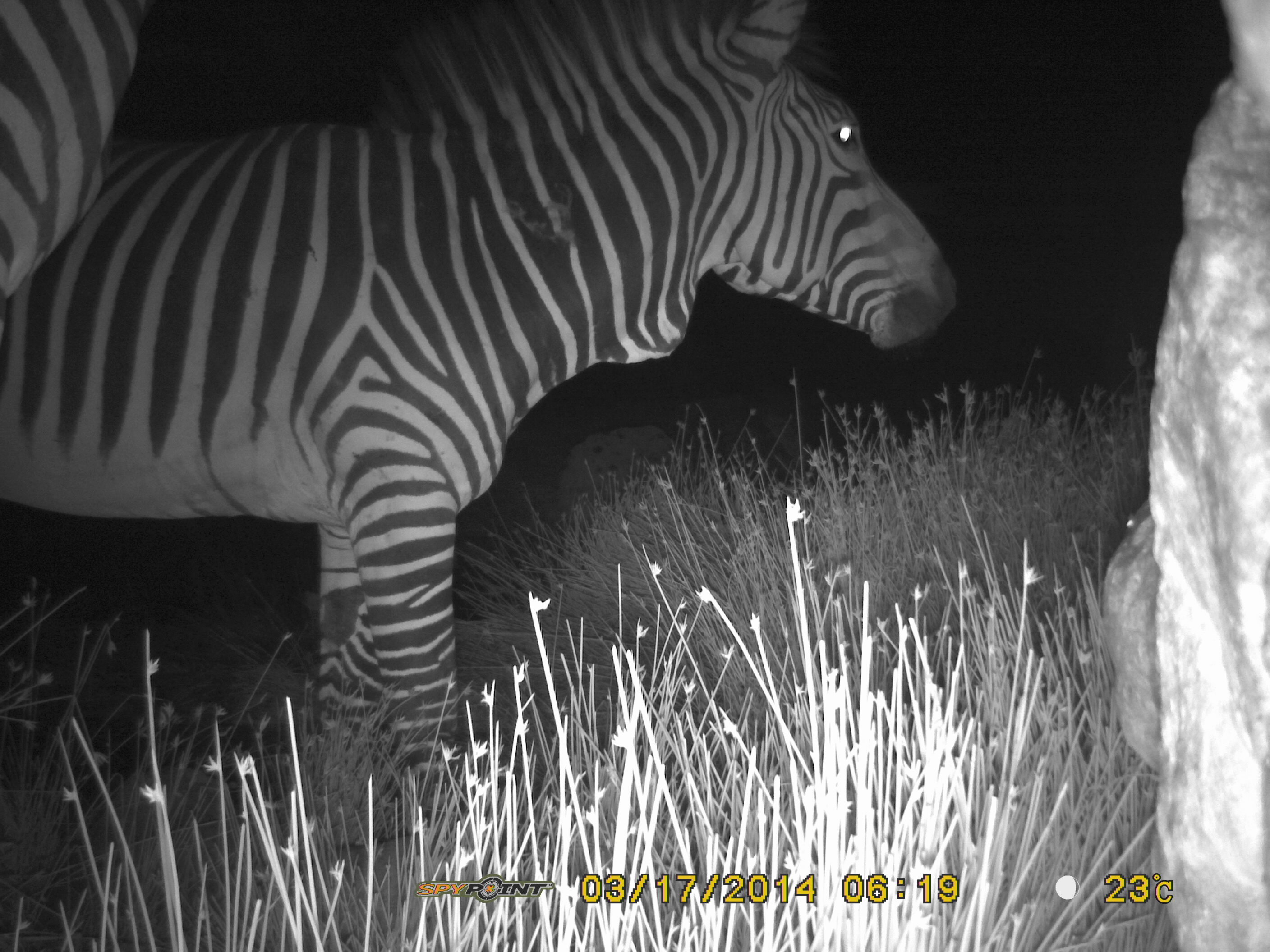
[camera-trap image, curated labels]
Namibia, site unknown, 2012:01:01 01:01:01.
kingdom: Animalia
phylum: Chordata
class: Mammalia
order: Perissodactyla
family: Equidae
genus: Equus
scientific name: Equus zebra hartmannae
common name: hartmann's mountain zebra